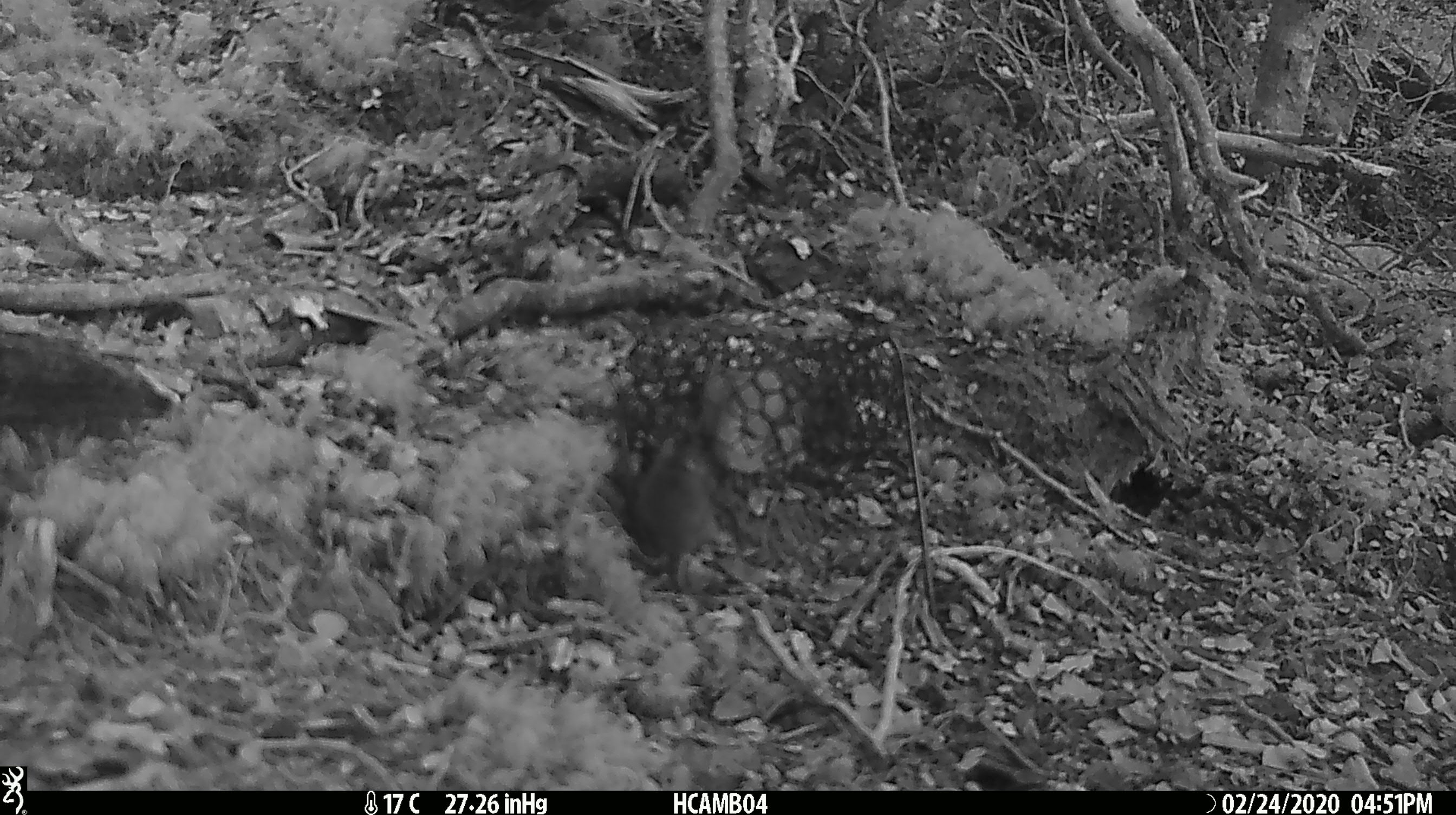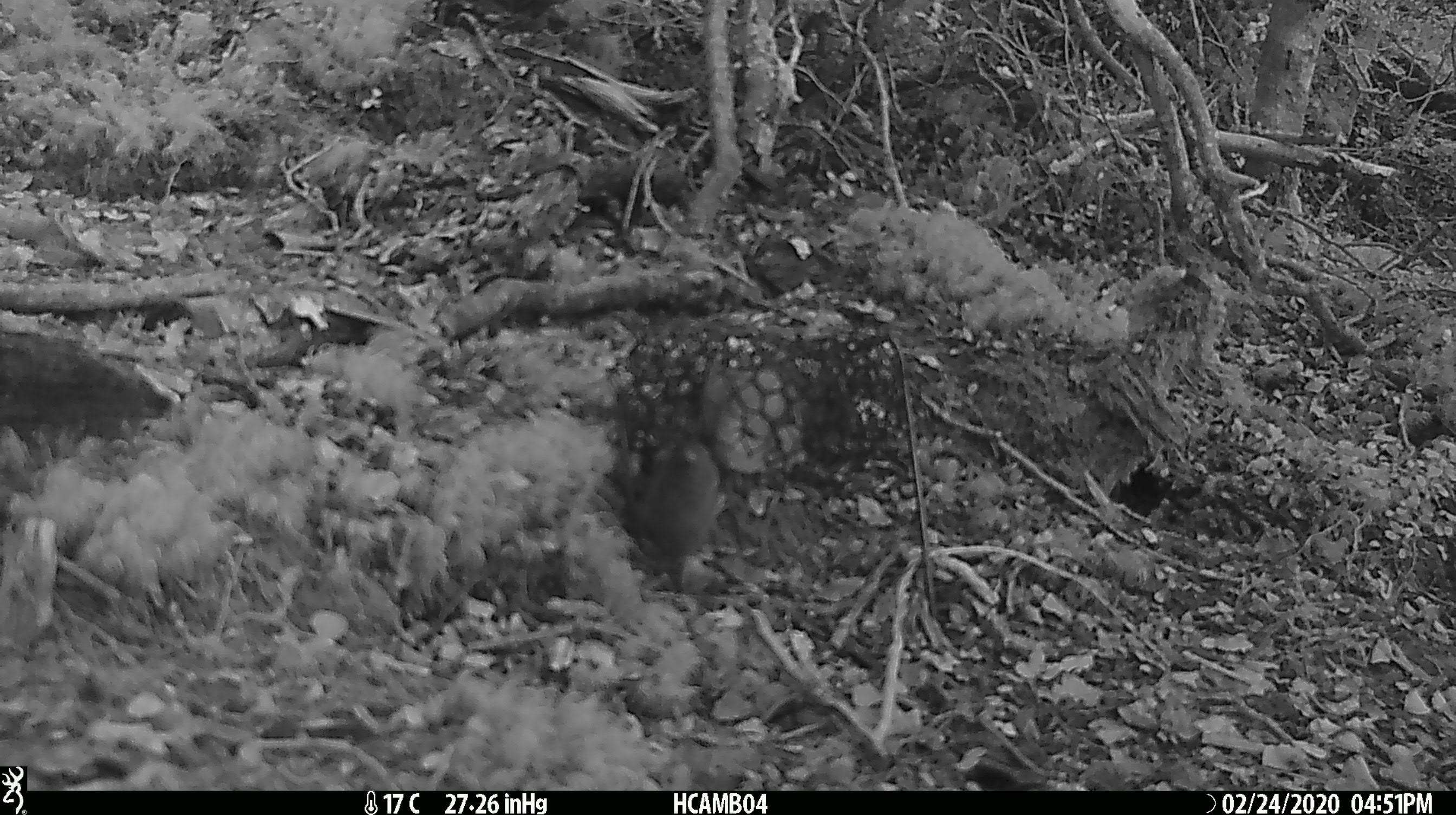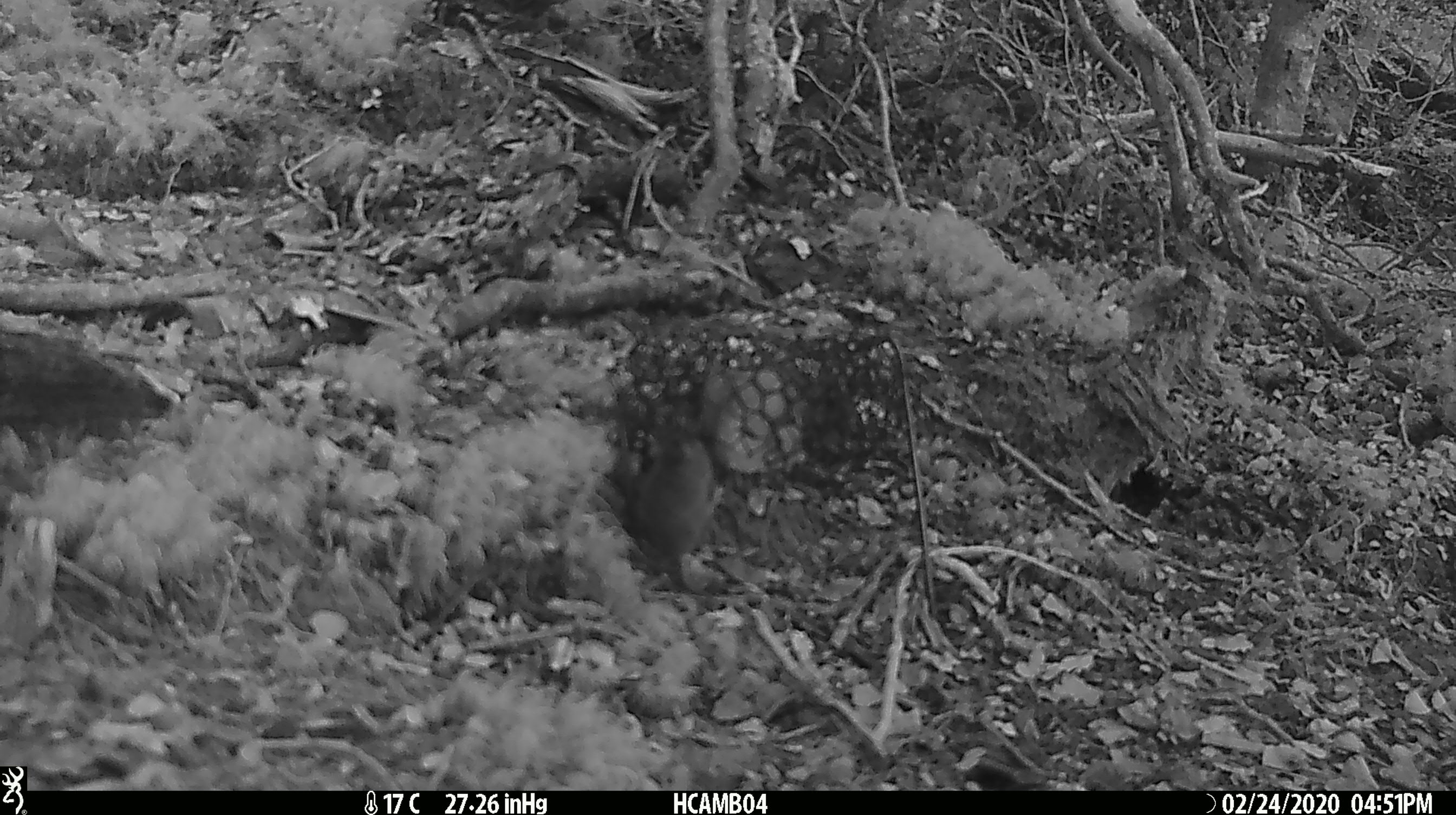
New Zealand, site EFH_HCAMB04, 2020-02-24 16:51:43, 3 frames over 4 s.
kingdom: Animalia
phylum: Chordata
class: Mammalia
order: Rodentia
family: Muridae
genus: Mus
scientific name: Mus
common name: mouse